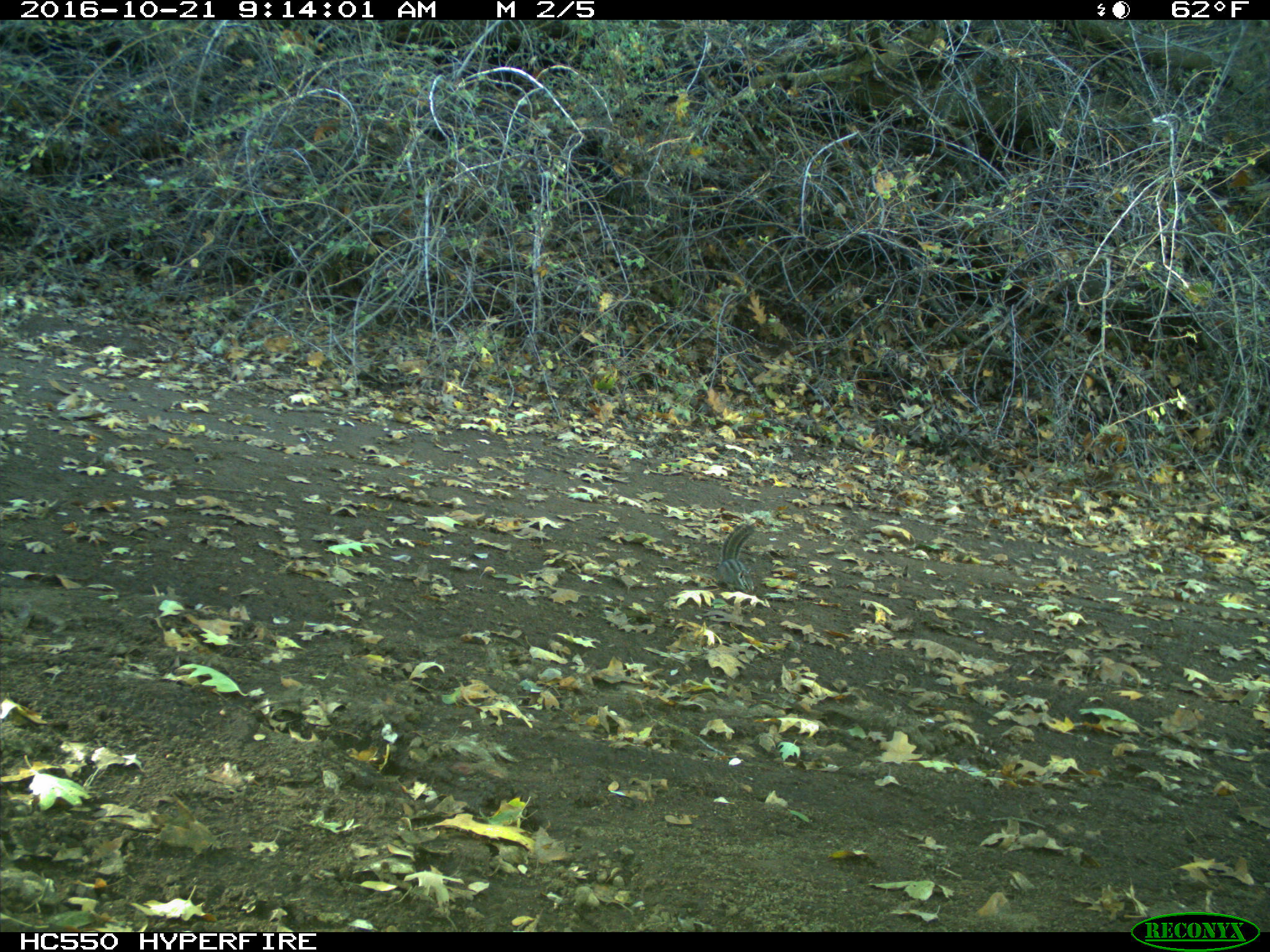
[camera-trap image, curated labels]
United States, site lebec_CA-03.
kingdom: Animalia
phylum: Chordata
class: Mammalia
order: Rodentia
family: Sciuridae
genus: Tamias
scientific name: Tamias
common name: chipmunk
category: unidentified chipmunk